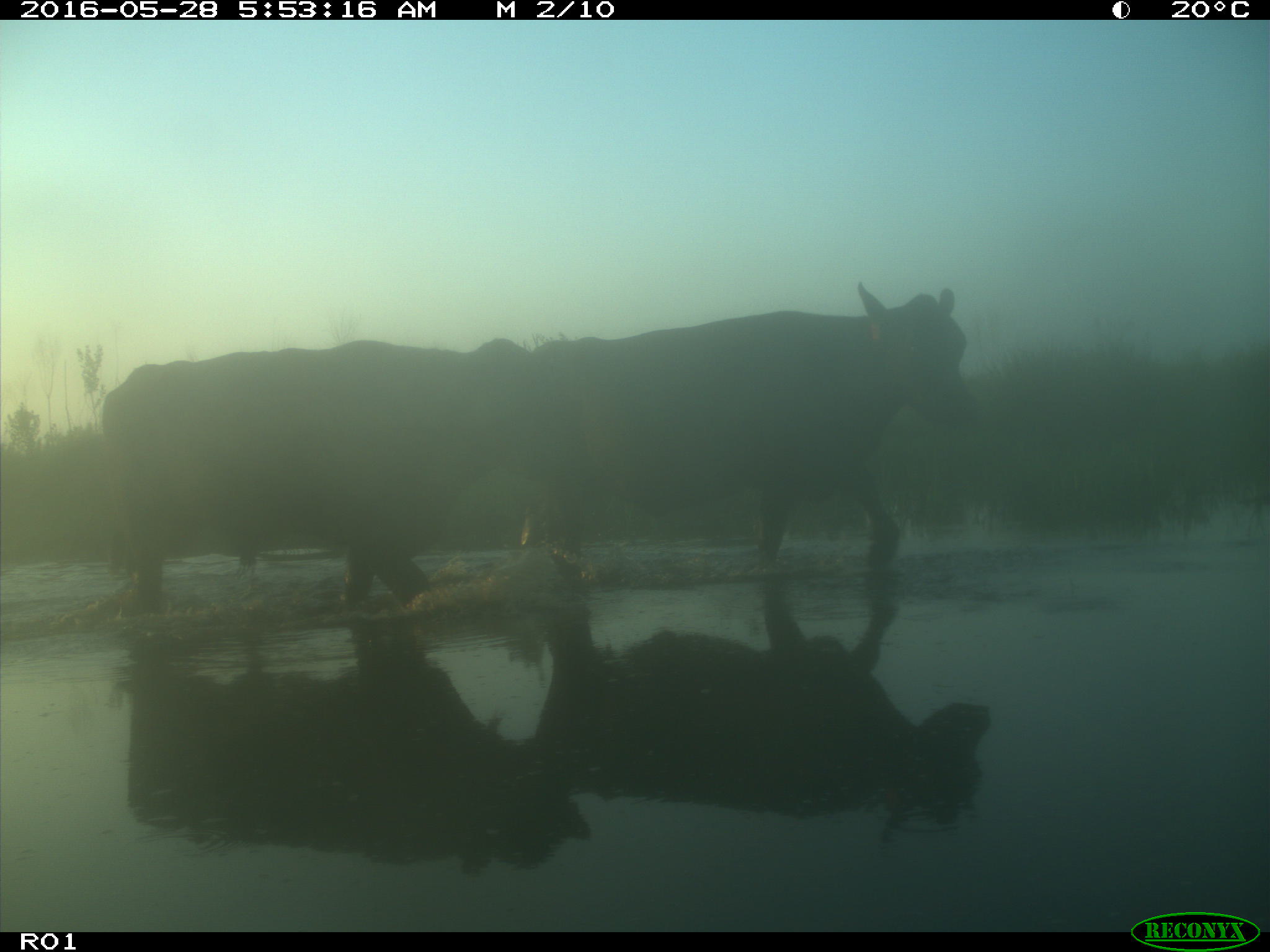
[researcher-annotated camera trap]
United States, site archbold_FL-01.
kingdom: Animalia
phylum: Chordata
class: Mammalia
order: Artiodactyla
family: Bovidae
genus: Bos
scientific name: Bos taurus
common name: domestic cow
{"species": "Bos taurus (domestic cow)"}